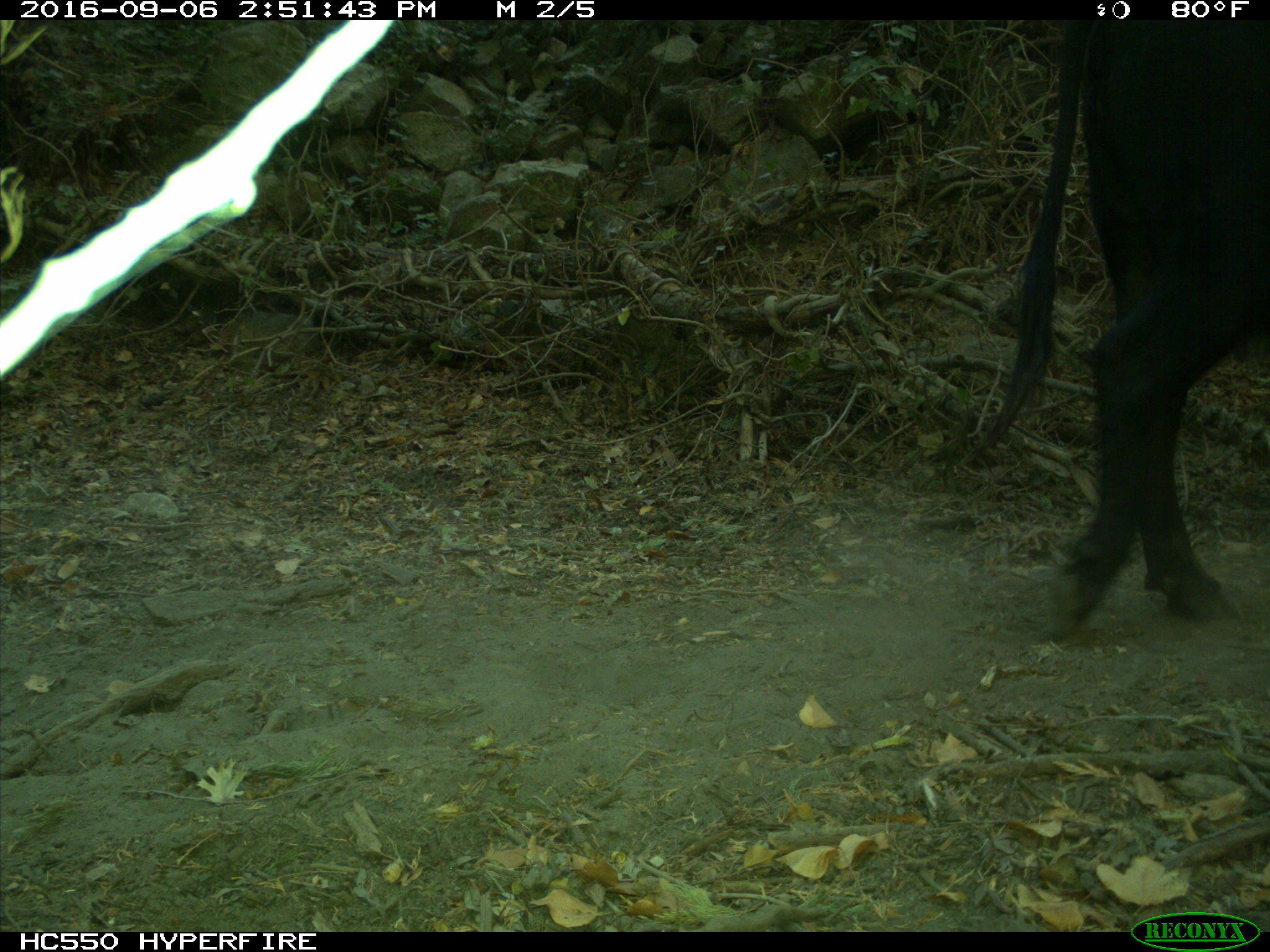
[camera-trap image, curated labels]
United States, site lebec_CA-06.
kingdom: Animalia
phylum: Chordata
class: Mammalia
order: Artiodactyla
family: Bovidae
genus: Bos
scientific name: Bos taurus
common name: domestic cow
Bos taurus (domestic cow).